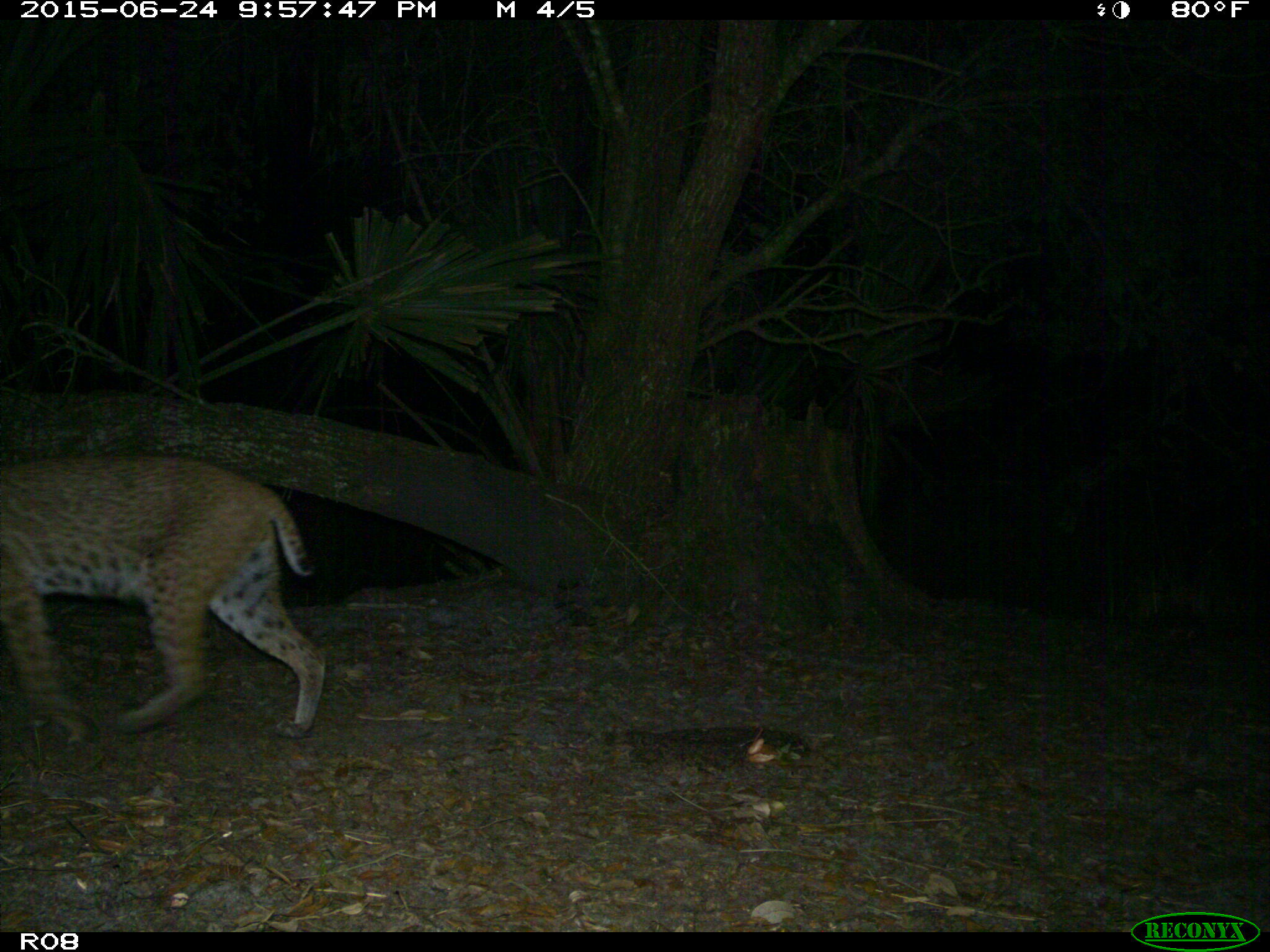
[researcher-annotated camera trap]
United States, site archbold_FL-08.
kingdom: Animalia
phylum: Chordata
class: Mammalia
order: Carnivora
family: Felidae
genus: Lynx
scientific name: Lynx rufus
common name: bobcat